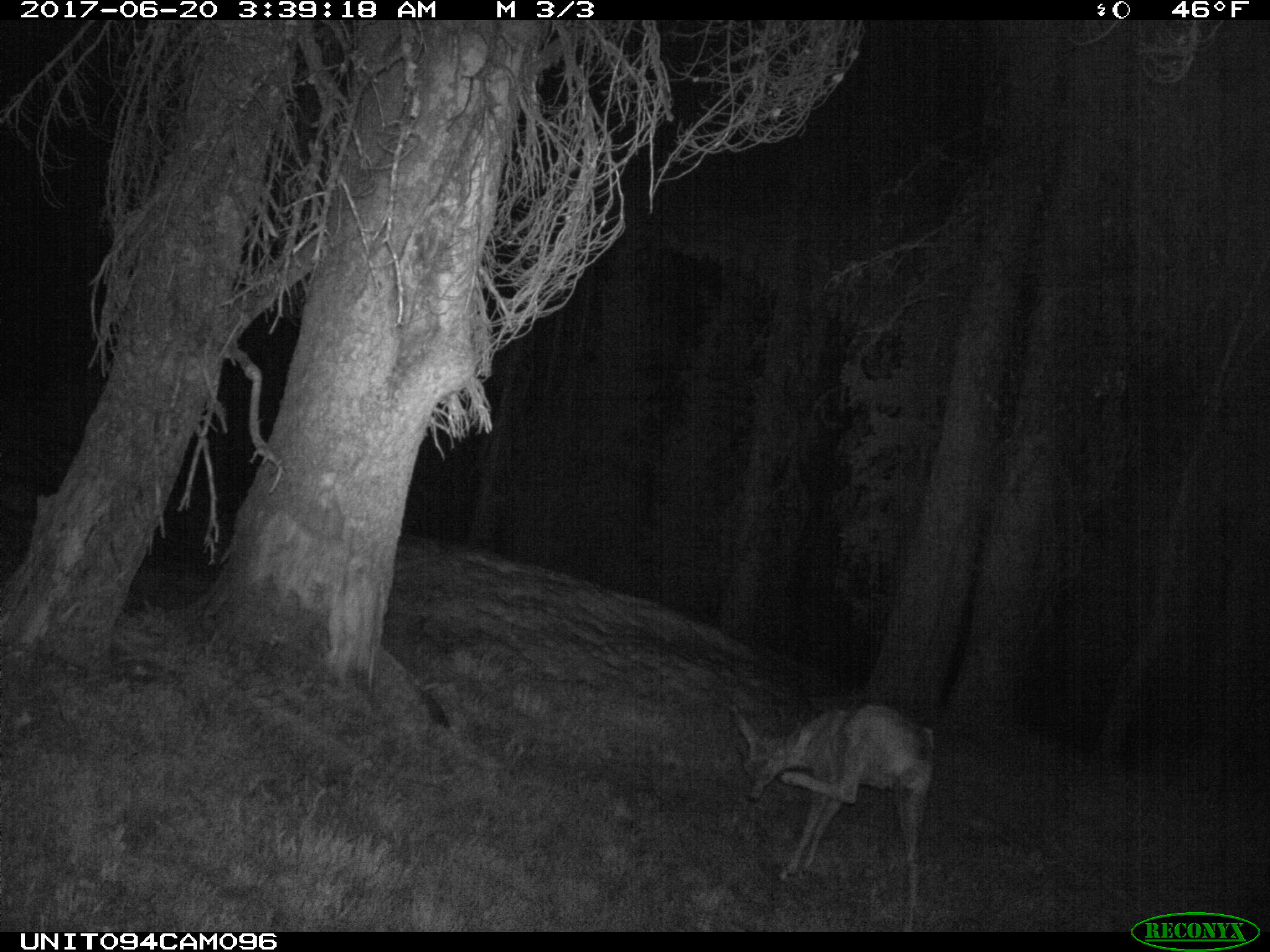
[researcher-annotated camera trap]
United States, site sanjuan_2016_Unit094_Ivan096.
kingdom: Animalia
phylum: Chordata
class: Mammalia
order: Artiodactyla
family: Cervidae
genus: Odocoileus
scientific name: Odocoileus hemionus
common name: mule deer